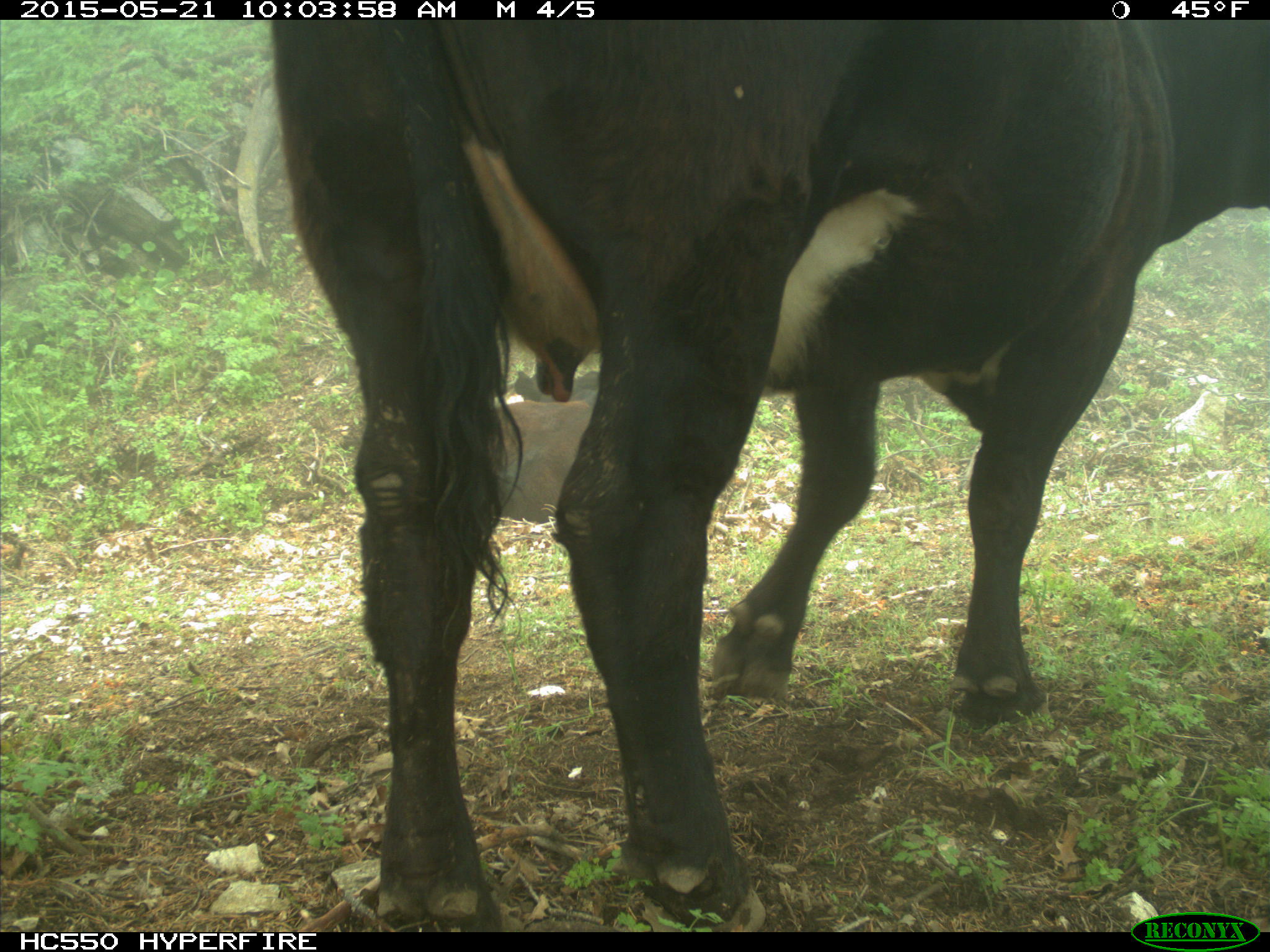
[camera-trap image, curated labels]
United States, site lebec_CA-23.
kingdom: Animalia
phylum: Chordata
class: Mammalia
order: Artiodactyla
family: Bovidae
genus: Bos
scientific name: Bos taurus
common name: domestic cow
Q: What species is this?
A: Bos taurus (domestic cow).